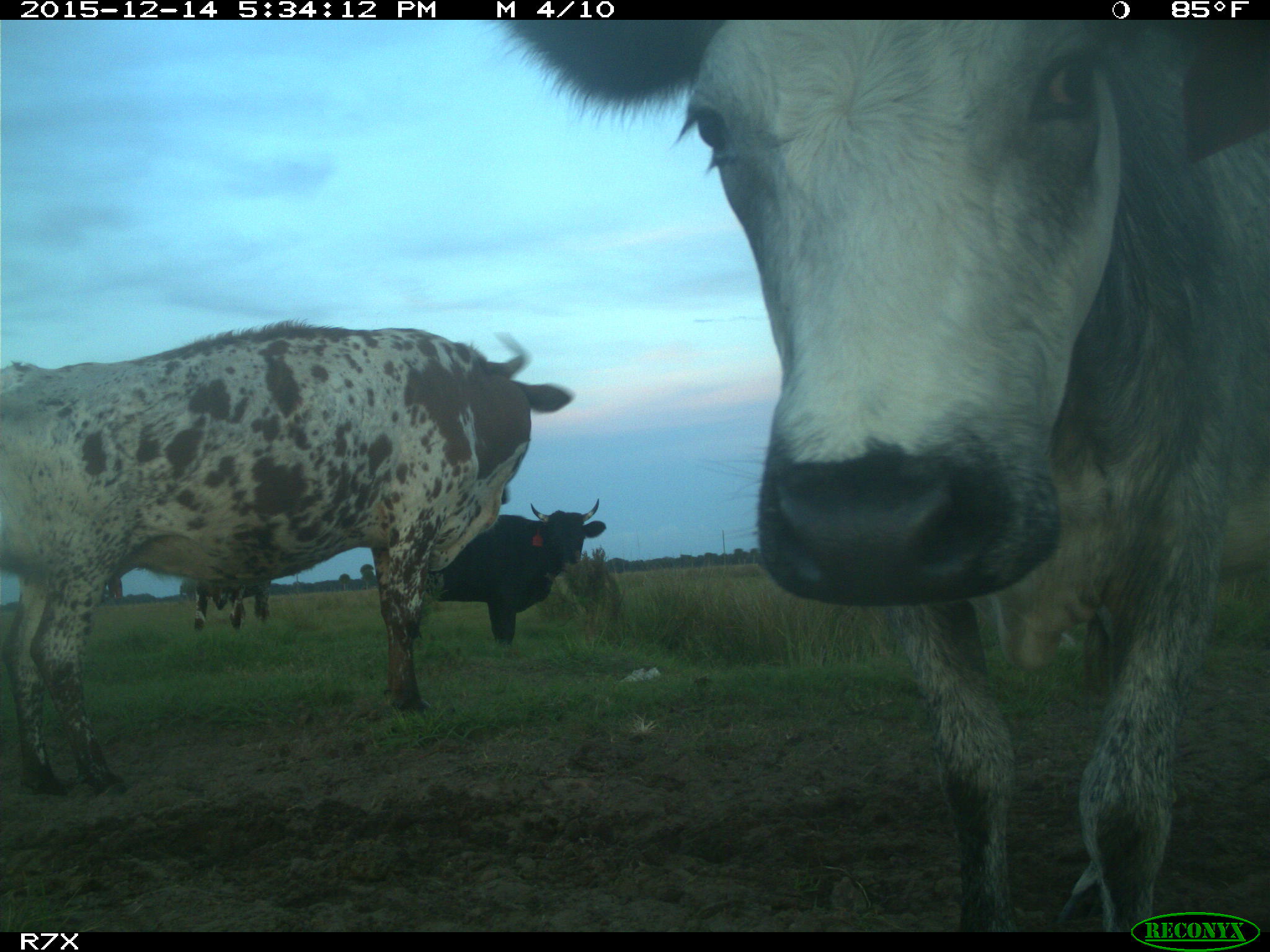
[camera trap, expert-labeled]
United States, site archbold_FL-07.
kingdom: Animalia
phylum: Chordata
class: Mammalia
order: Artiodactyla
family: Bovidae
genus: Bos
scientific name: Bos taurus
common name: domestic cow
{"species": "Bos taurus (domestic cow)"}